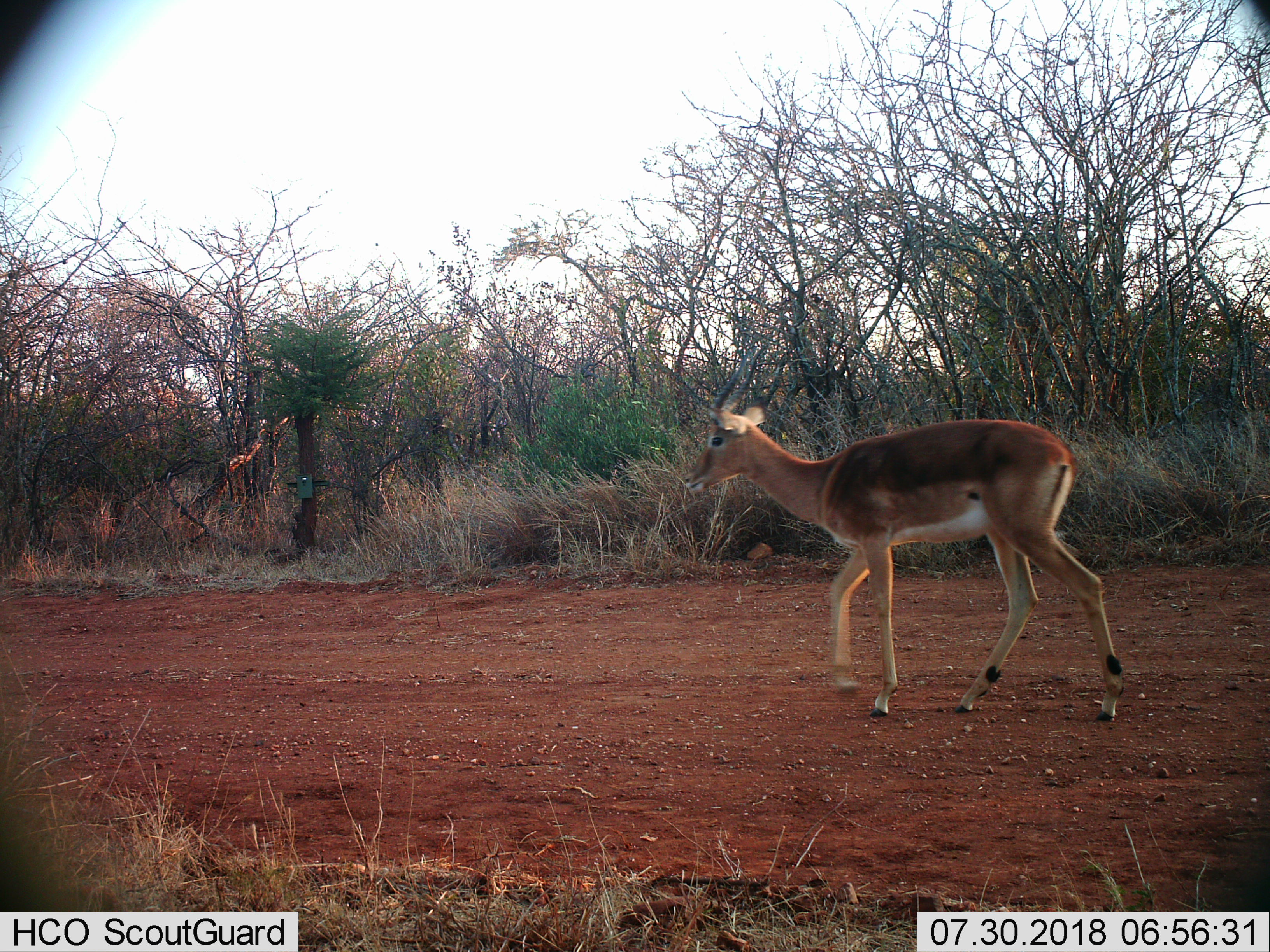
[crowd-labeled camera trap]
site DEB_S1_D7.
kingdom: Animalia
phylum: Chordata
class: Mammalia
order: Artiodactyla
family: Bovidae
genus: Aepyceros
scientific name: Aepyceros melampus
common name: impala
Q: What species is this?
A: Impala (Aepyceros melampus).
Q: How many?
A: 1.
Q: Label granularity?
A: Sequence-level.